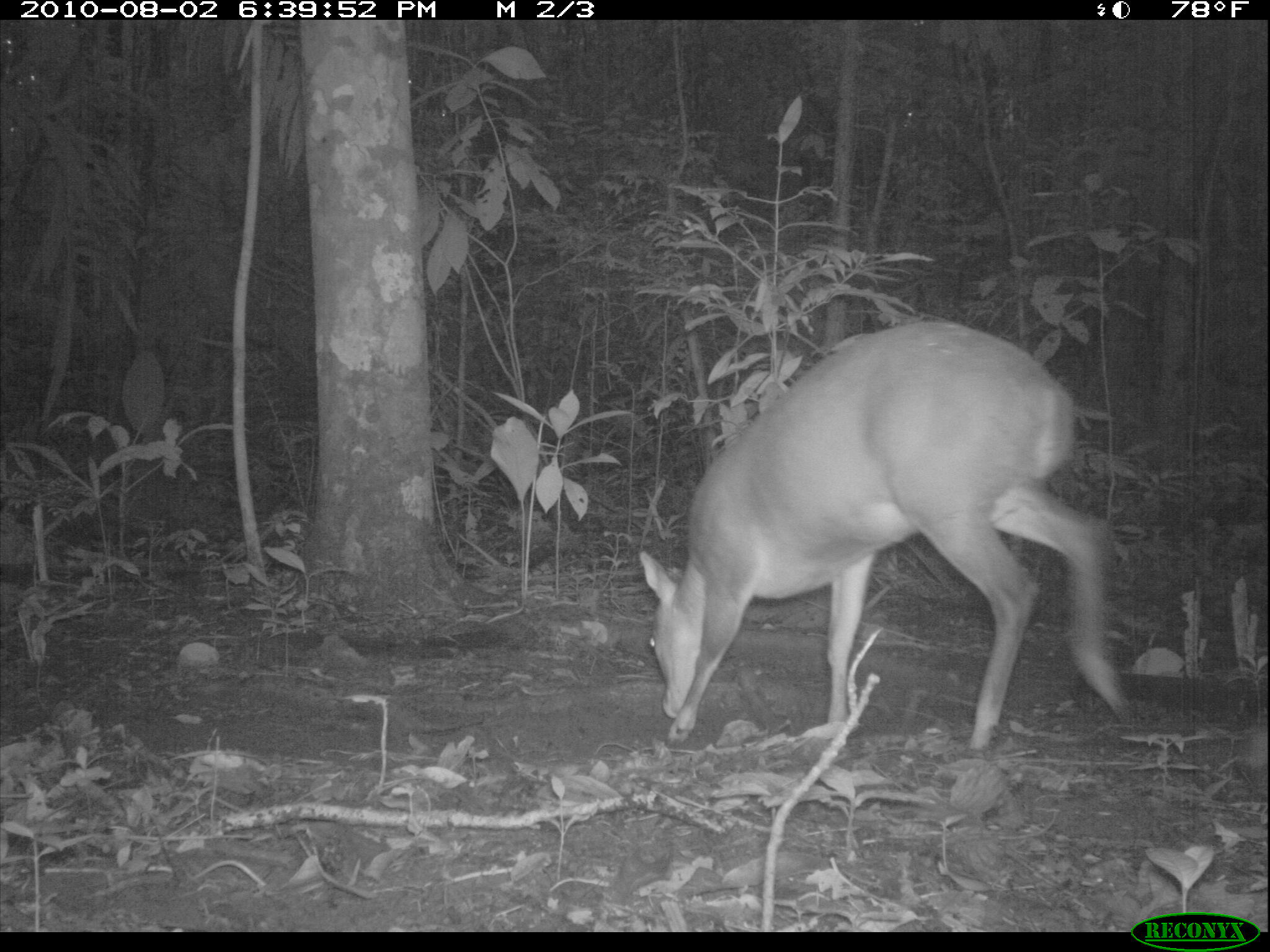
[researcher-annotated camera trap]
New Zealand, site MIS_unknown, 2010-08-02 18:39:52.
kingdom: Animalia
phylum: Chordata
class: Mammalia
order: Artiodactyla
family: Cervidae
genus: Odocoileus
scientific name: Odocoileus virginianus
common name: white-tailed deer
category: white tailed deer